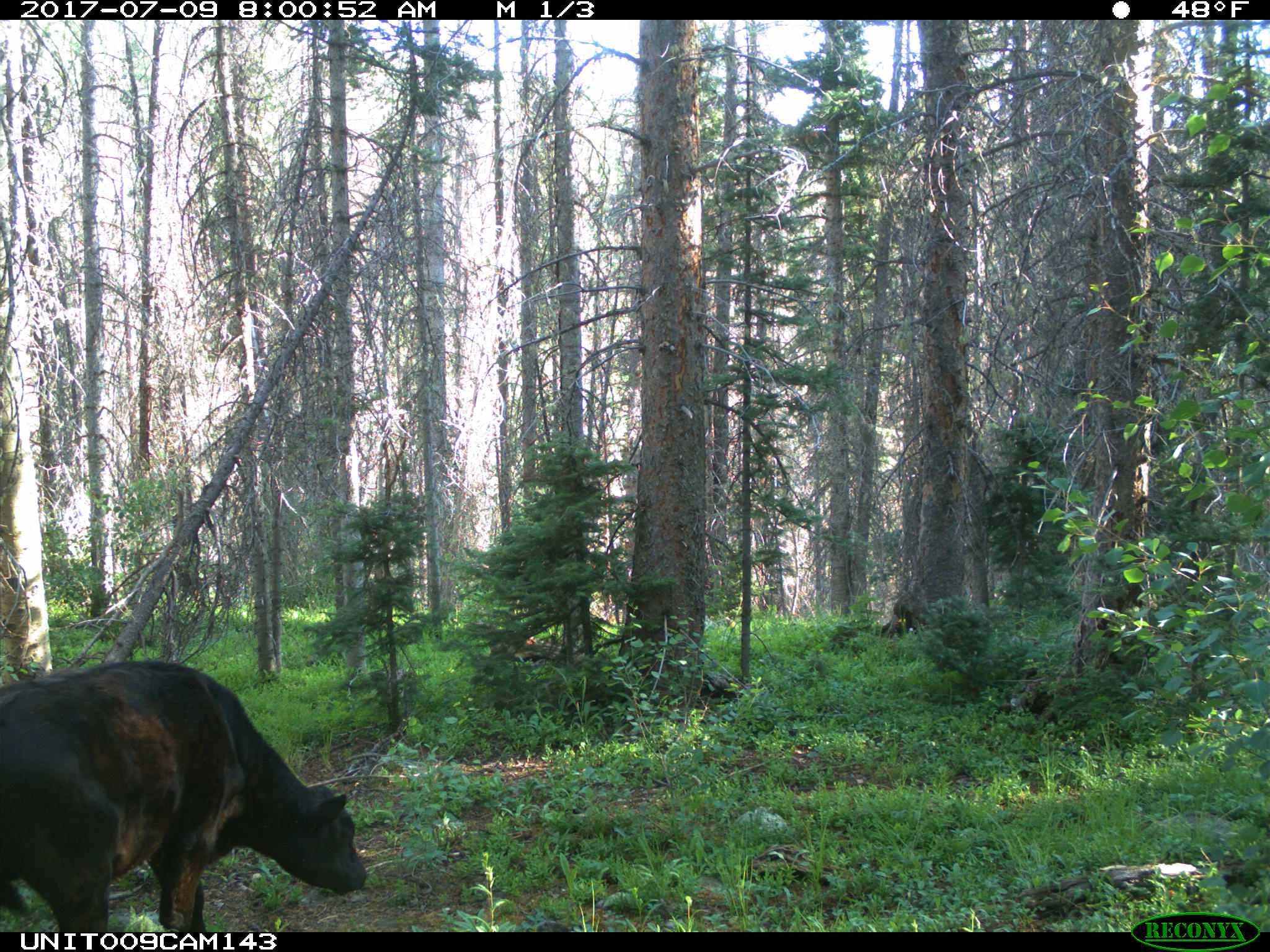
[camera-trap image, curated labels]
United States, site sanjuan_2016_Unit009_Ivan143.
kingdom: Animalia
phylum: Chordata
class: Mammalia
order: Artiodactyla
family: Bovidae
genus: Bos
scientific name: Bos taurus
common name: domestic cow